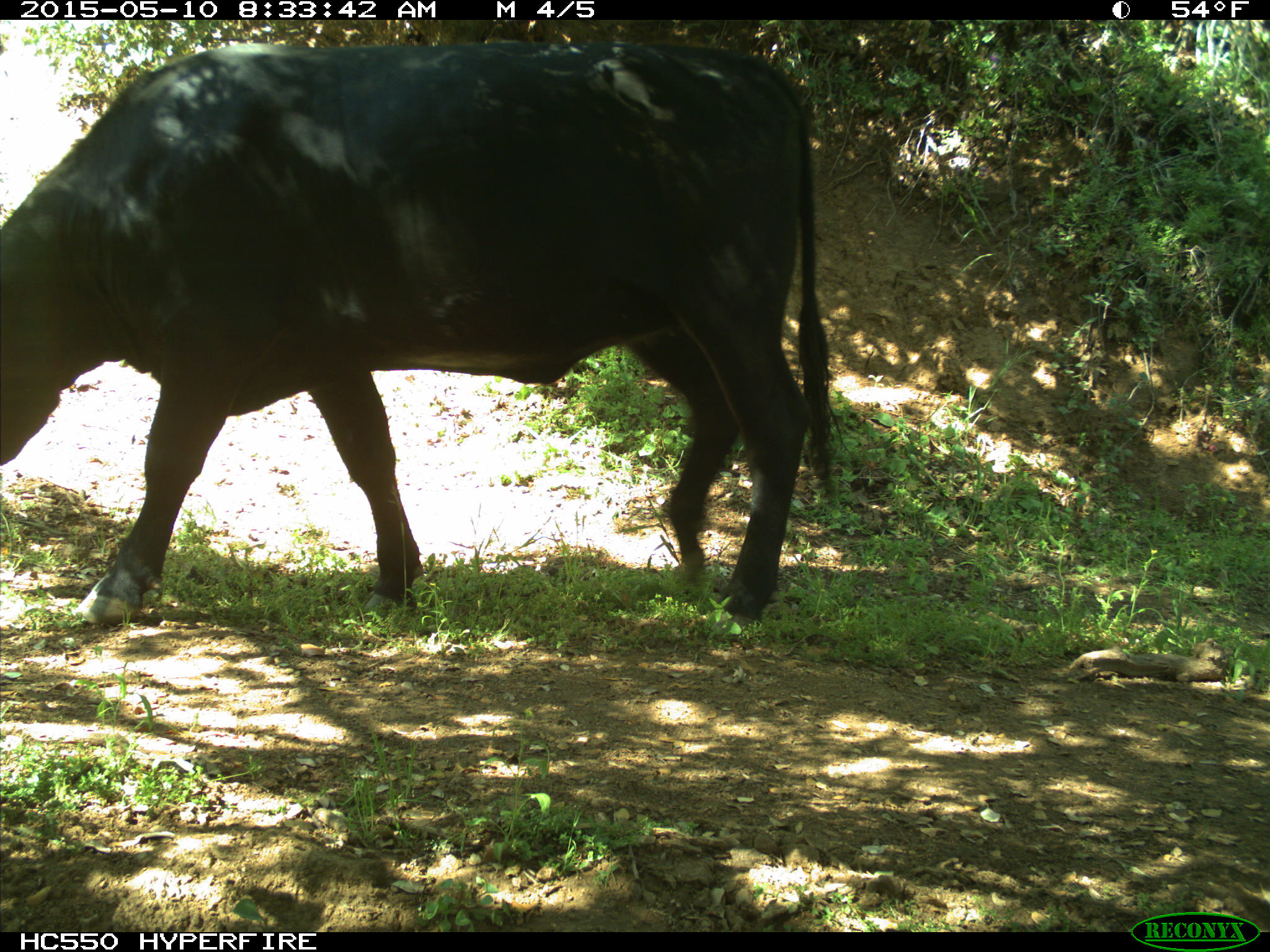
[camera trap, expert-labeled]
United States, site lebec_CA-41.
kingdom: Animalia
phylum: Chordata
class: Mammalia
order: Artiodactyla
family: Bovidae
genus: Bos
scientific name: Bos taurus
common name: domestic cow